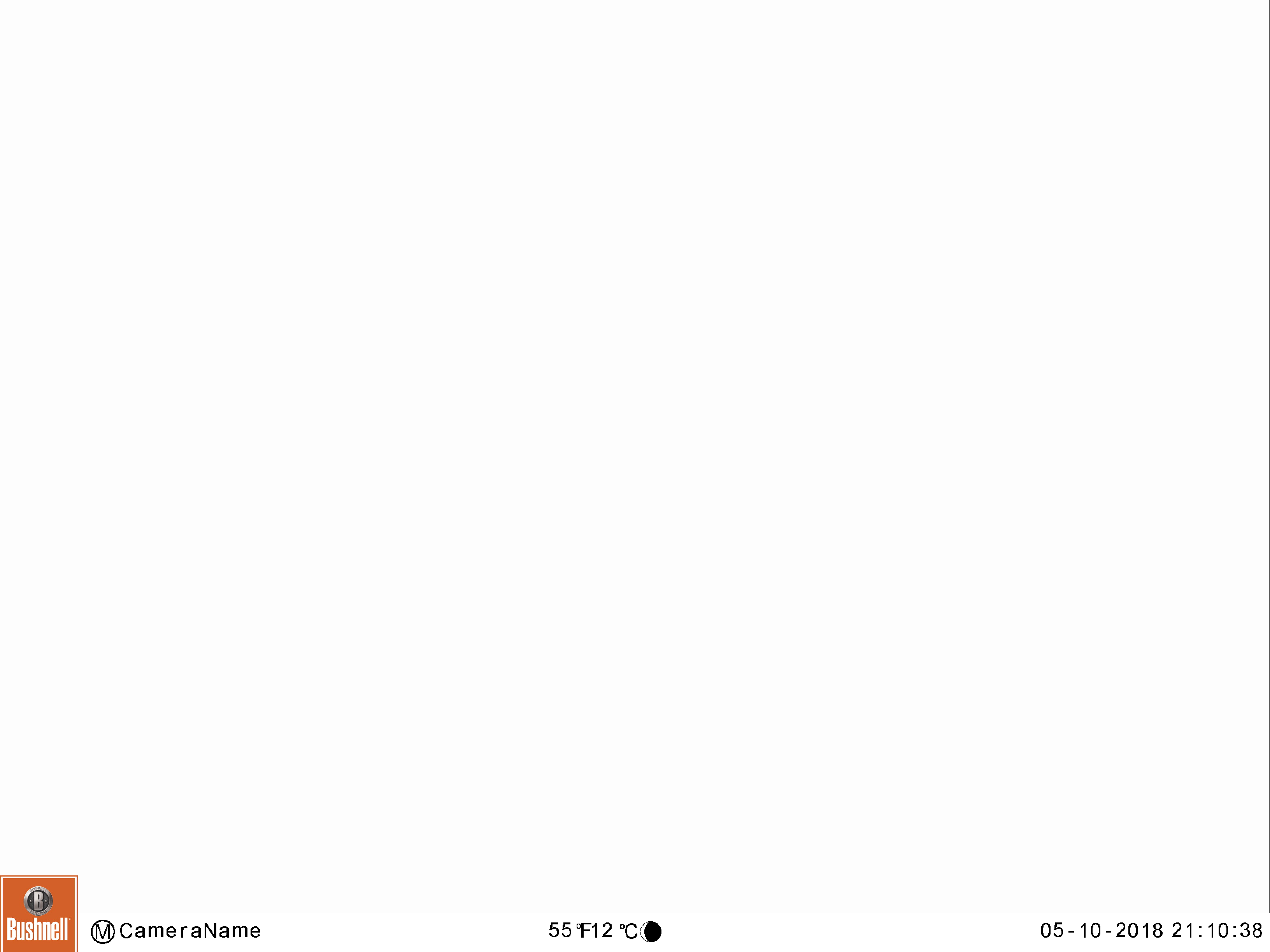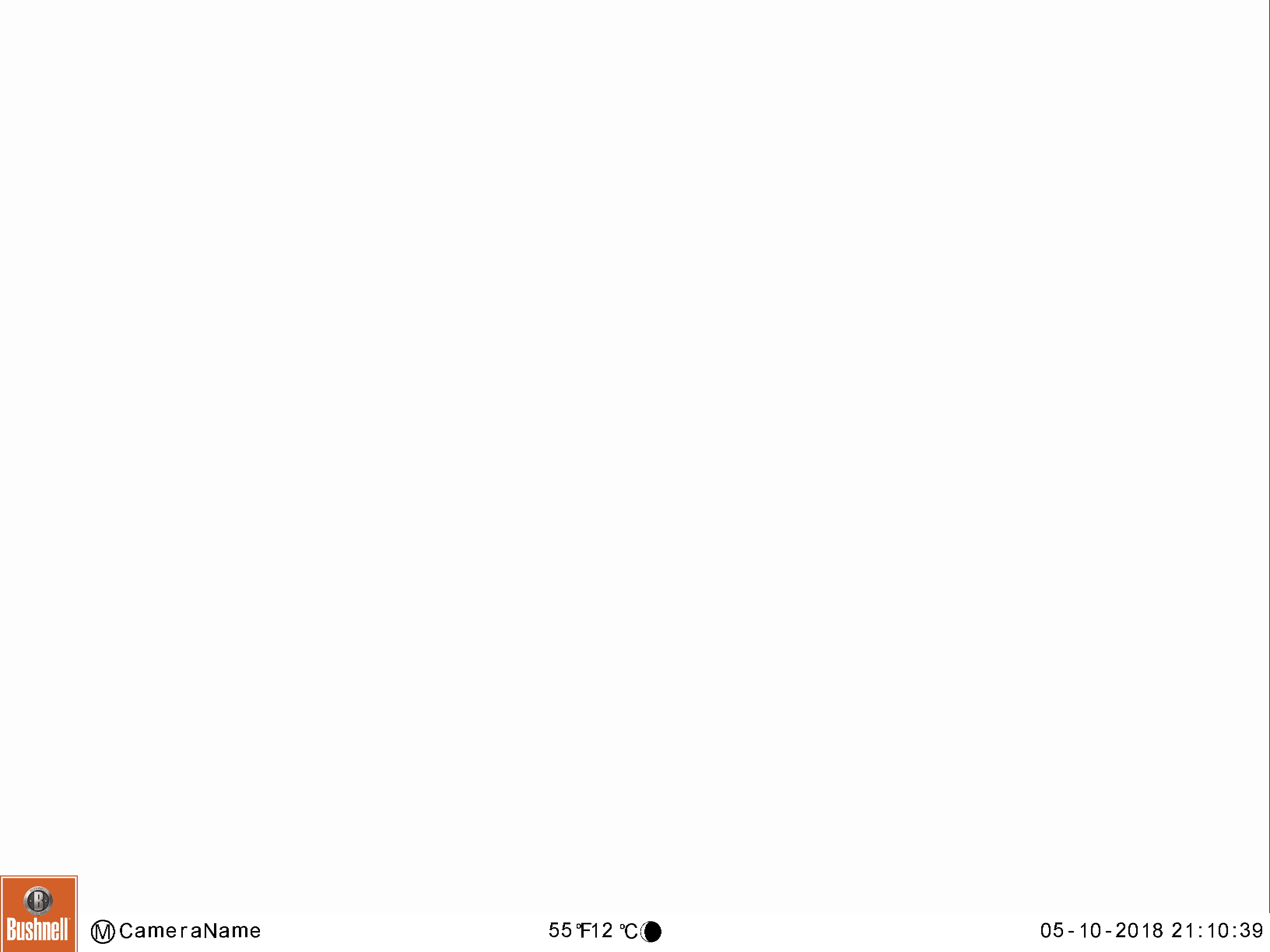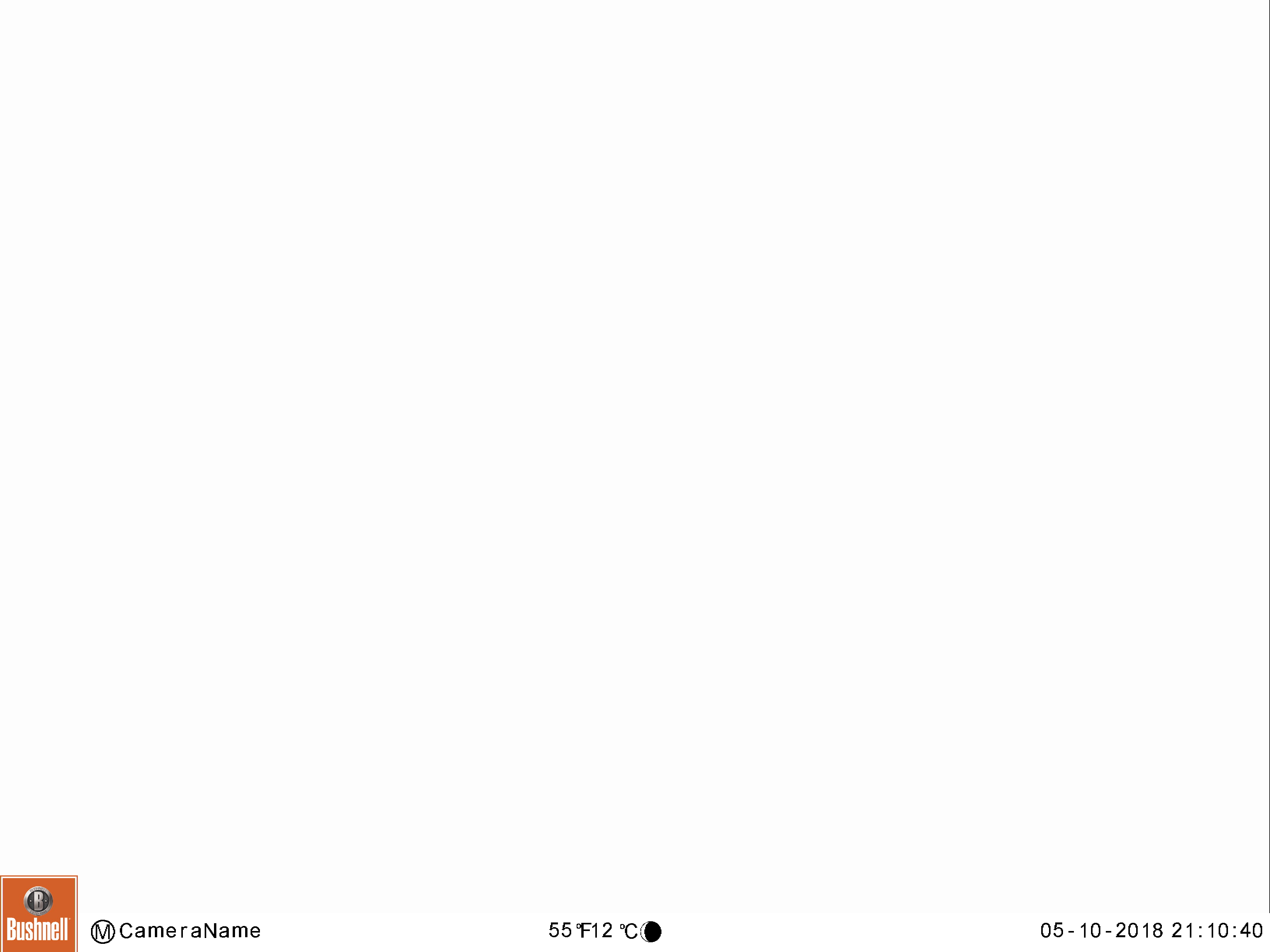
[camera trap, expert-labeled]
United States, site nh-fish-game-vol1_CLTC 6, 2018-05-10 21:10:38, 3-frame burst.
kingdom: Animalia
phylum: Chordata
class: Mammalia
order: Artiodactyla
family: Cervidae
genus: Alces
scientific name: Alces alces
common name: moose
Moose (Alces alces).